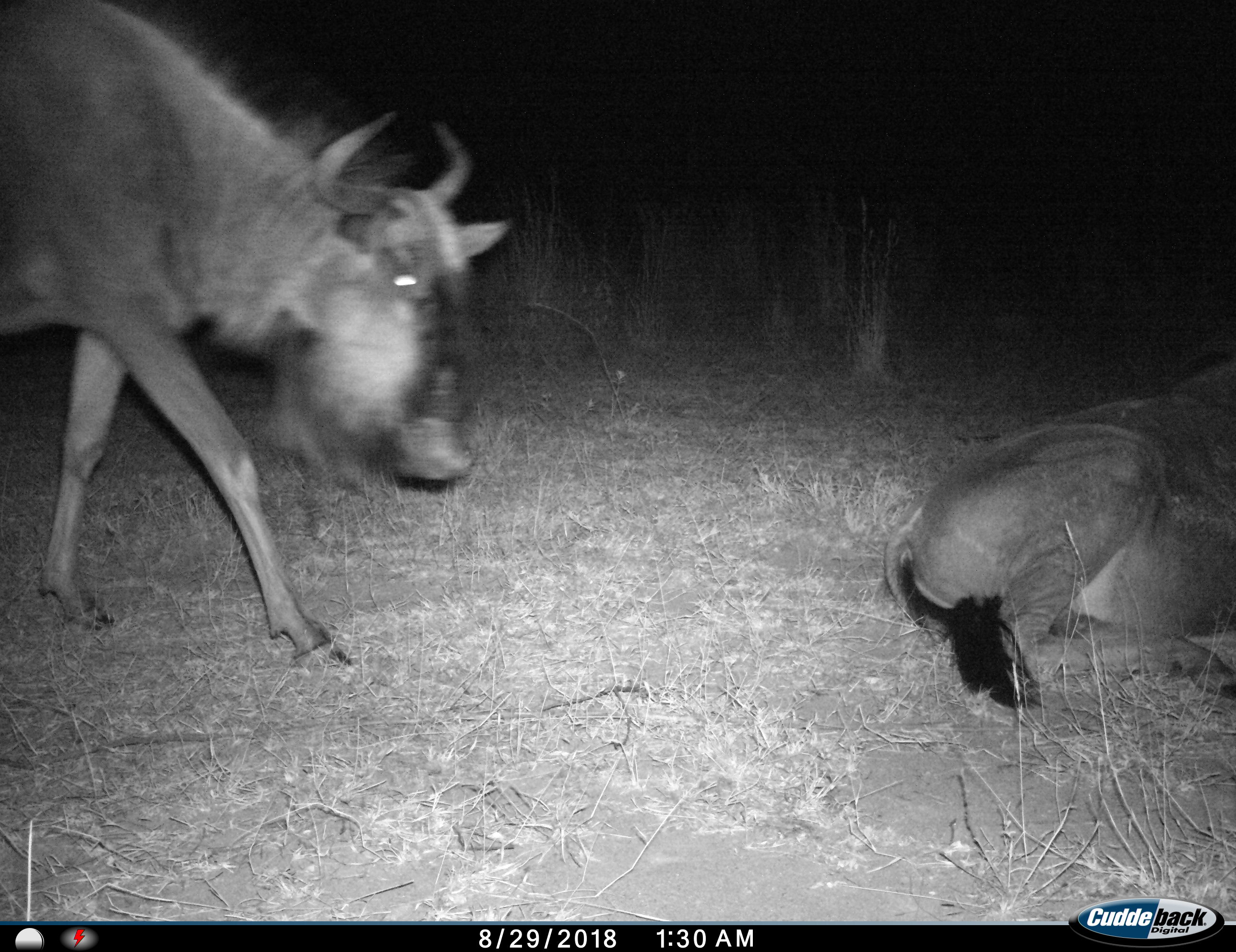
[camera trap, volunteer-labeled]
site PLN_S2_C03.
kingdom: Animalia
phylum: Chordata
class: Mammalia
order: Artiodactyla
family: Bovidae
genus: Connochaetes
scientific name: Connochaetes taurinus taurinus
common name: blue wildebeest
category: wildebeestblue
Wildebeestblue (blue wildebeest) (Connochaetes taurinus taurinus), count 2. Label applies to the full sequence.